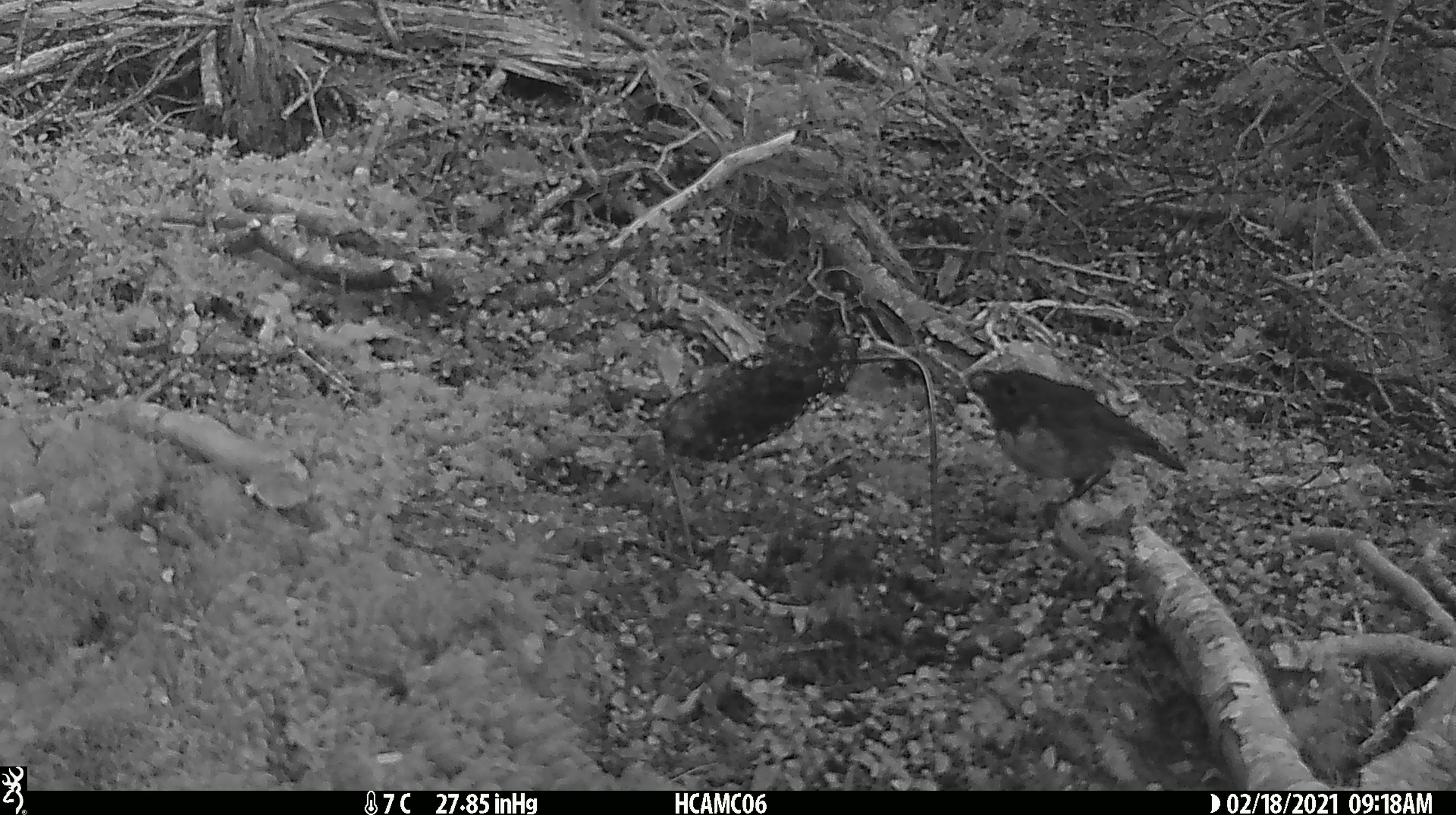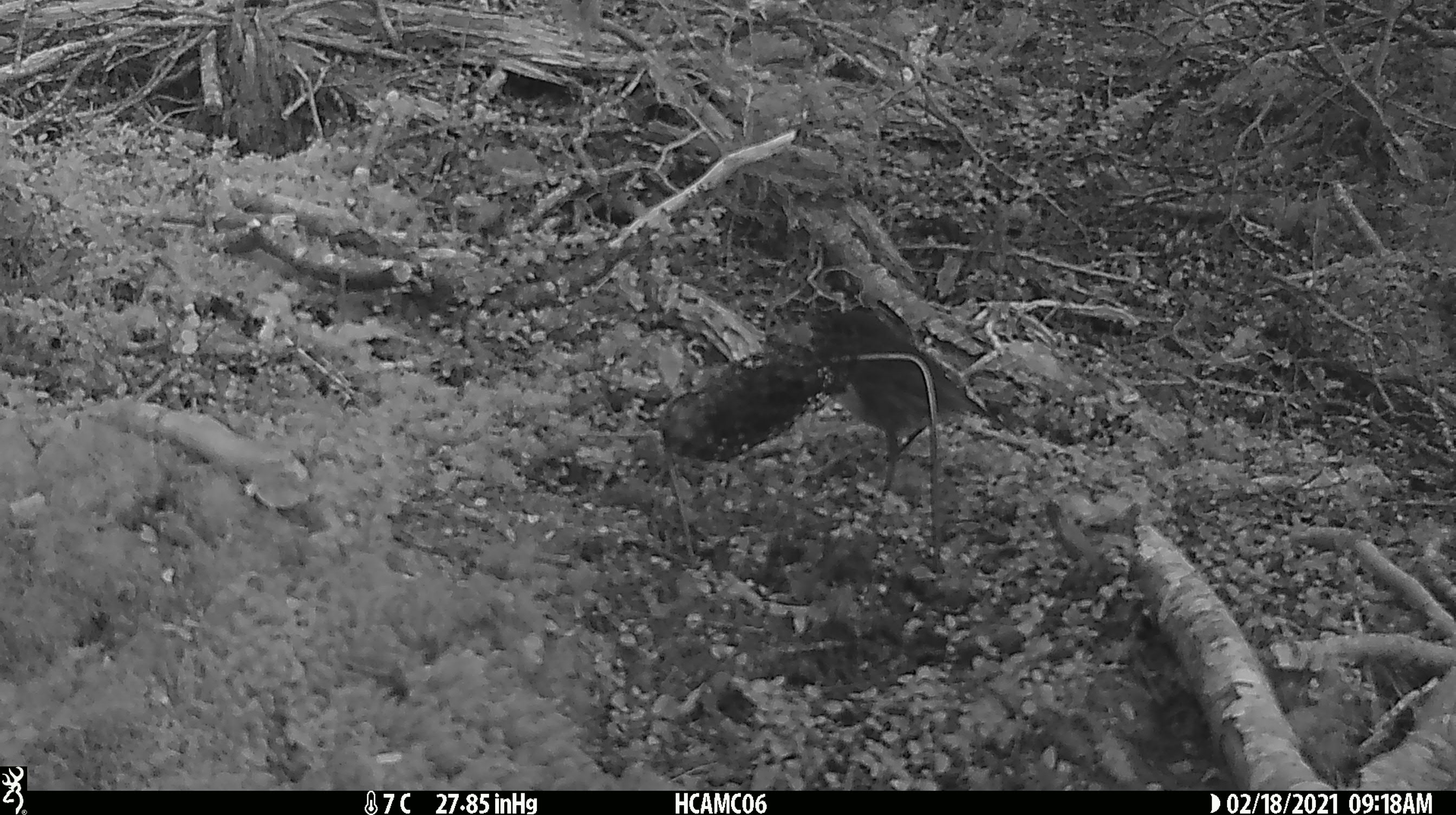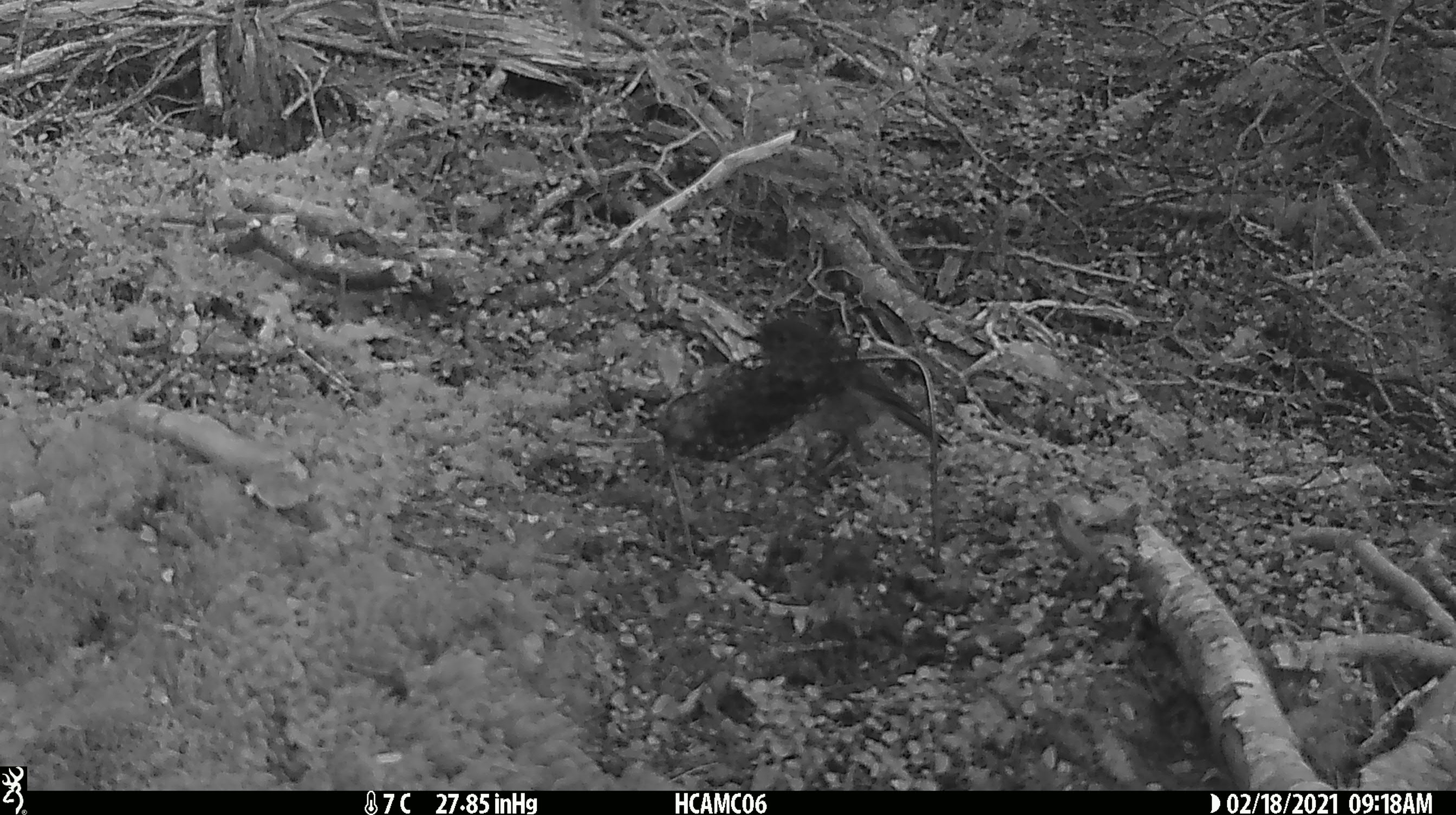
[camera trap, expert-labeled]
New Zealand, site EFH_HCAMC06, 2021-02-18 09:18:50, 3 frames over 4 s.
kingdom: Animalia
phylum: Chordata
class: Aves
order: Passeriformes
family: Petroicidae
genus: Petroica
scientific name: Petroica australis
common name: new zealand robin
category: robin